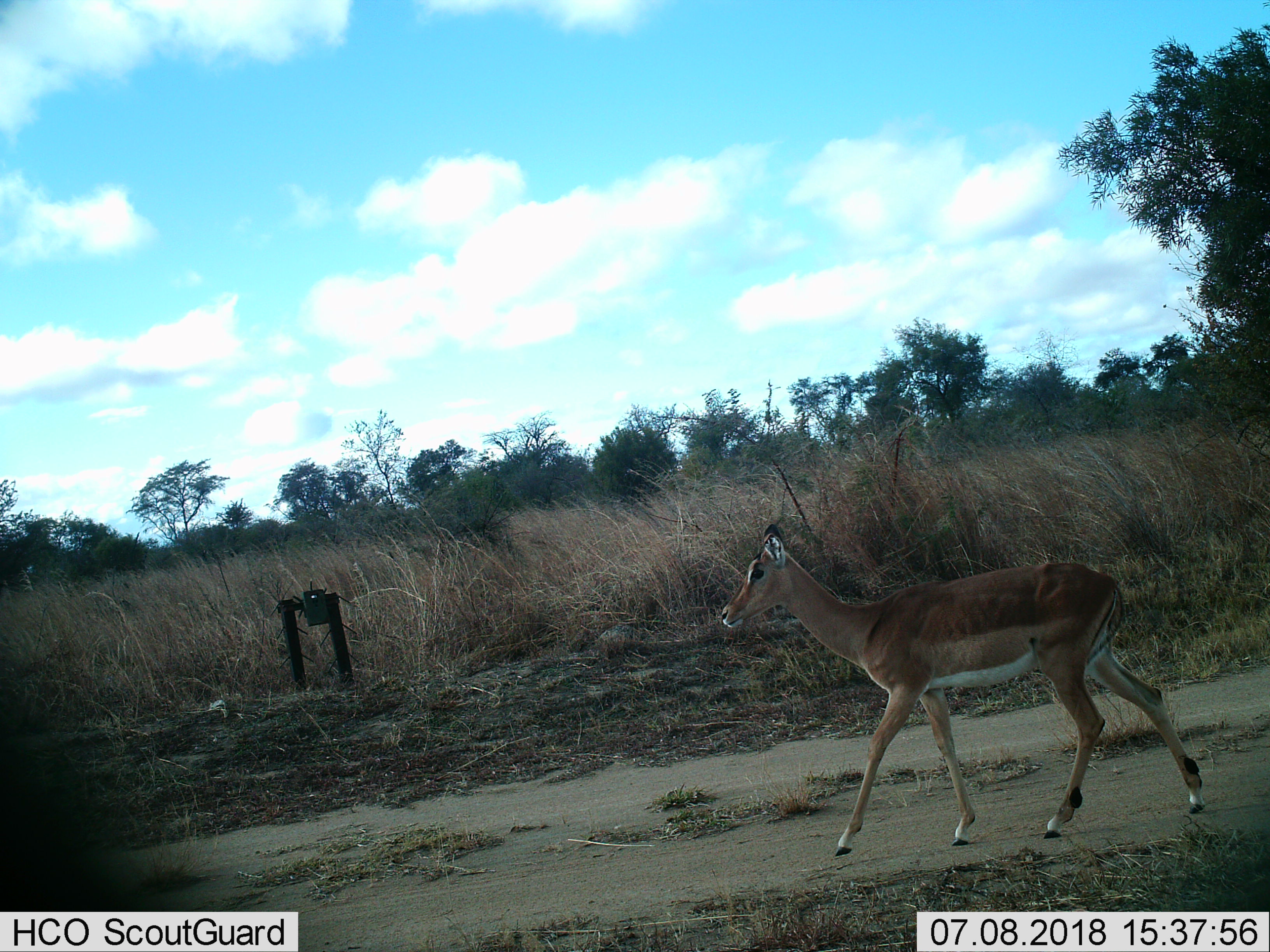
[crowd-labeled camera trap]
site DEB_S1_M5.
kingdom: Animalia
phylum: Chordata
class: Mammalia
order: Artiodactyla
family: Bovidae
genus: Aepyceros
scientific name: Aepyceros melampus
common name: impala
Impala (Aepyceros melampus), count 1. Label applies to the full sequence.